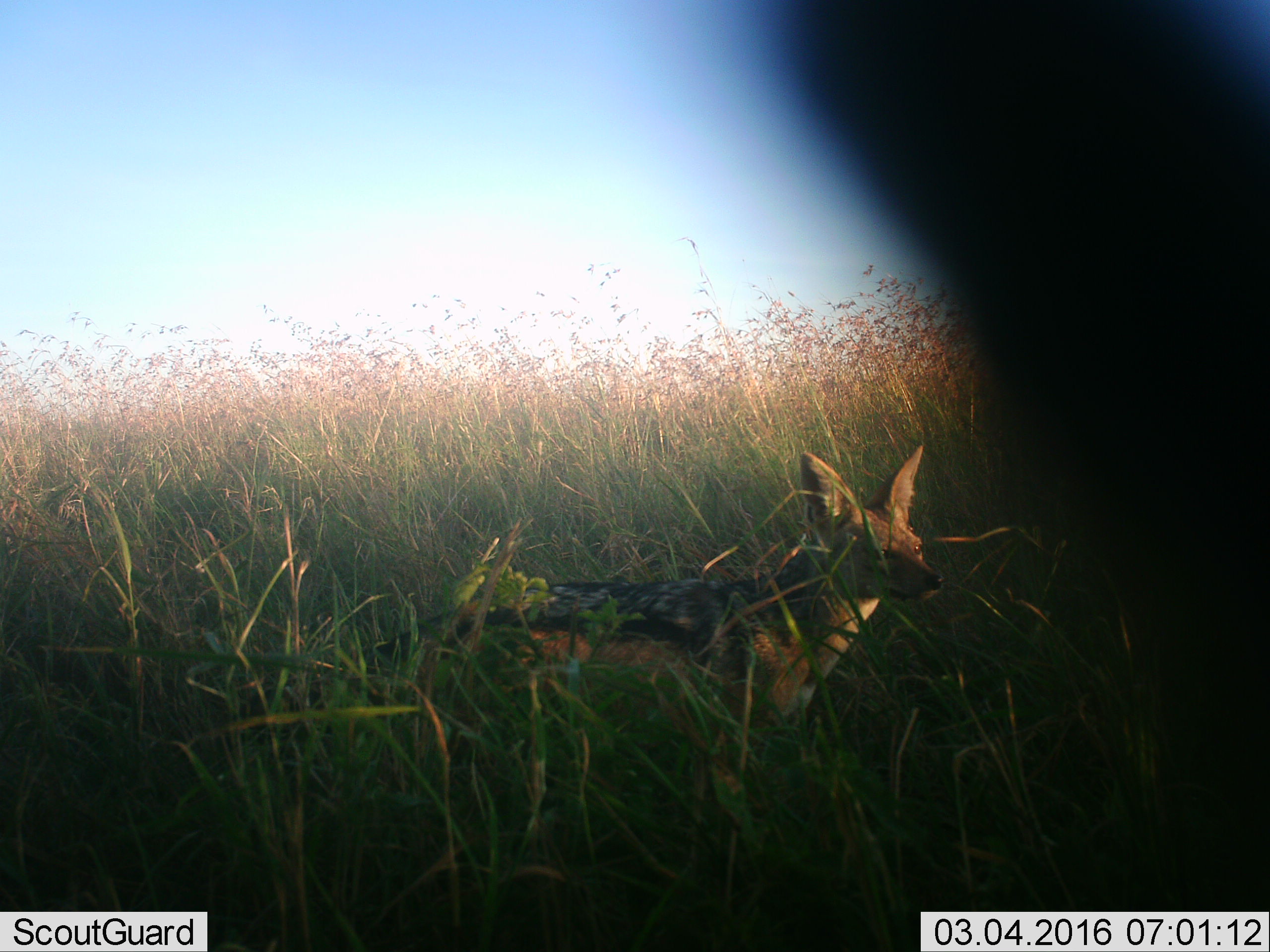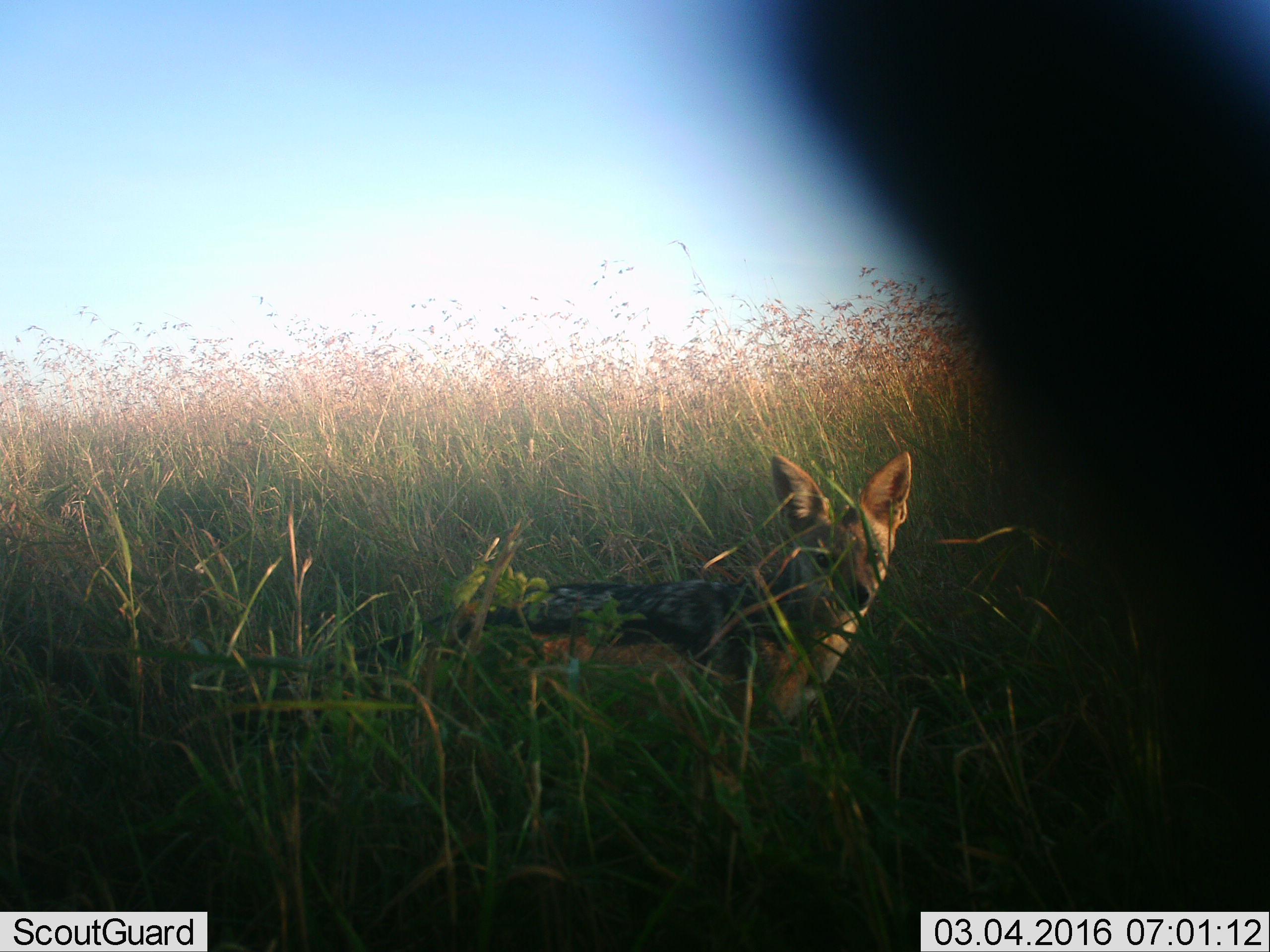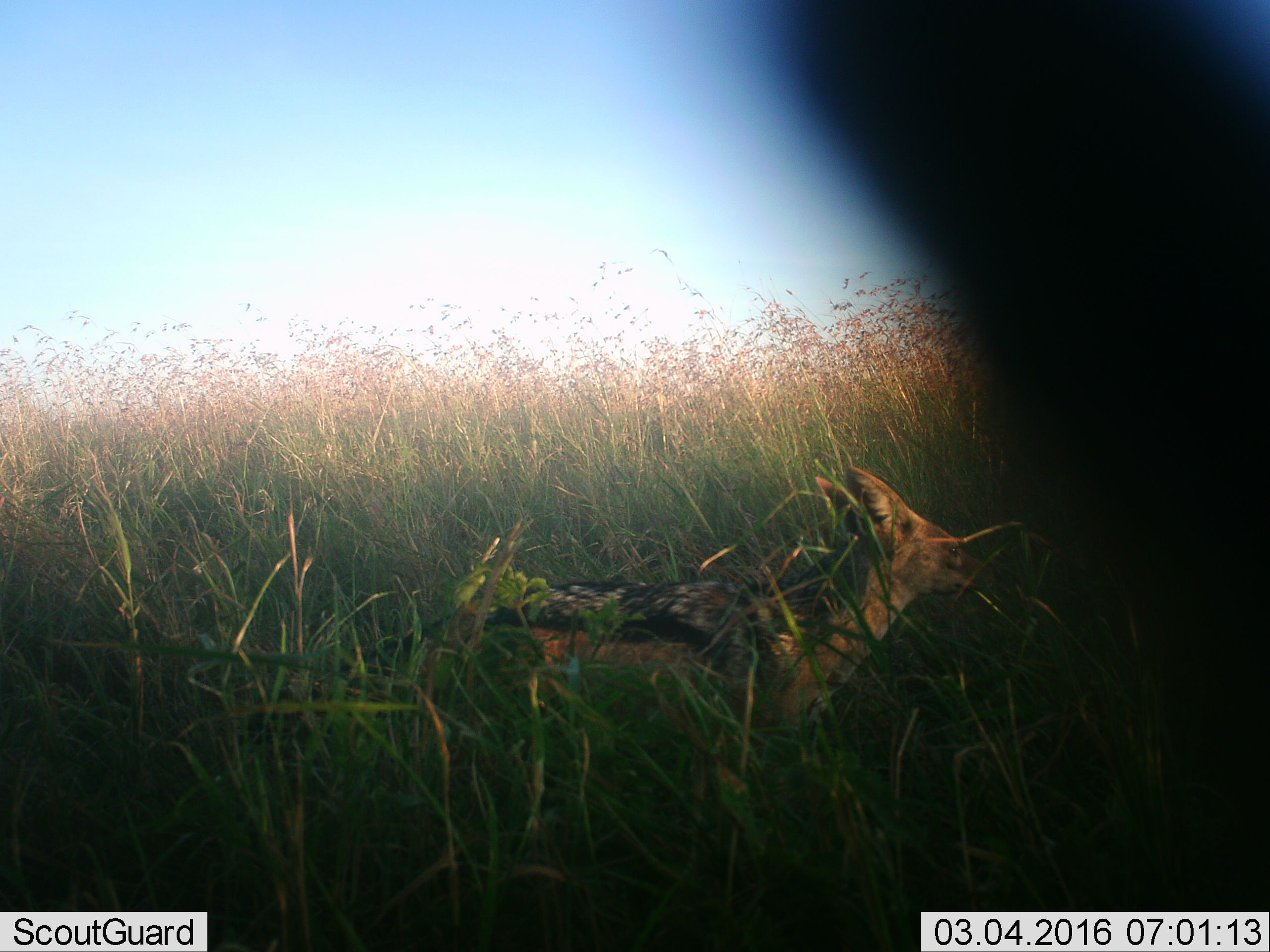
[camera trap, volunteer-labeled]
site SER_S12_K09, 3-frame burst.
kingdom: Animalia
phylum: Chordata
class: Mammalia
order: Carnivora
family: Canidae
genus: Lupulella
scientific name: Lupulella mesomelas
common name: black-backed jackal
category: jackalblackbacked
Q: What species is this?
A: Jackalblackbacked (black-backed jackal) (Lupulella mesomelas).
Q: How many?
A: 1.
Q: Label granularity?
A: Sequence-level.